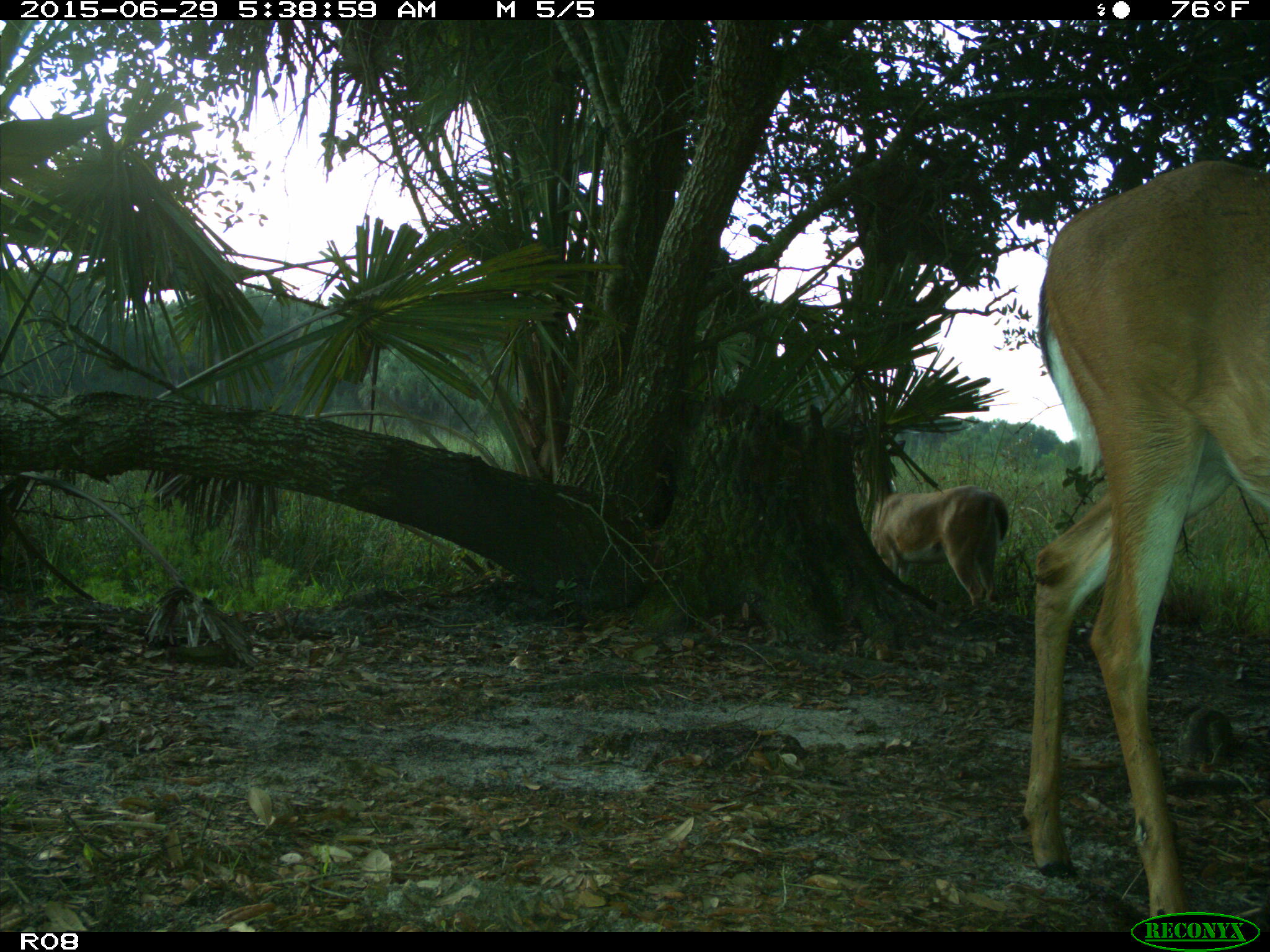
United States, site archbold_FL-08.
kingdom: Animalia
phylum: Chordata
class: Mammalia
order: Artiodactyla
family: Cervidae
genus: Odocoileus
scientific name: Odocoileus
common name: deer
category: unidentified deer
Unidentified deer (deer) (Odocoileus).